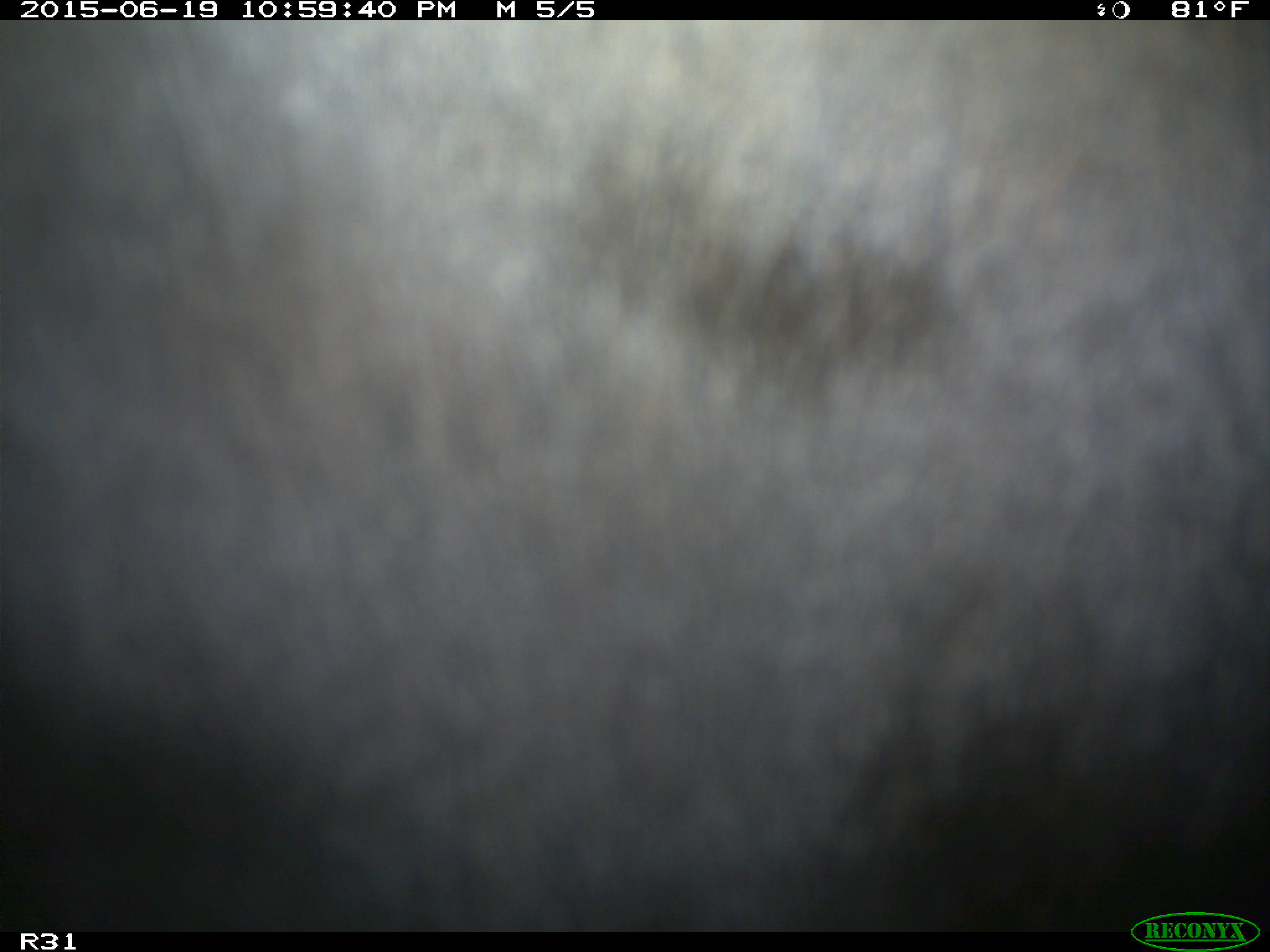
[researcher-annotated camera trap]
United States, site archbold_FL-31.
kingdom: Animalia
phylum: Chordata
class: Mammalia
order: Artiodactyla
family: Bovidae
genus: Bos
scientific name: Bos taurus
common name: domestic cow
Bos taurus (domestic cow).